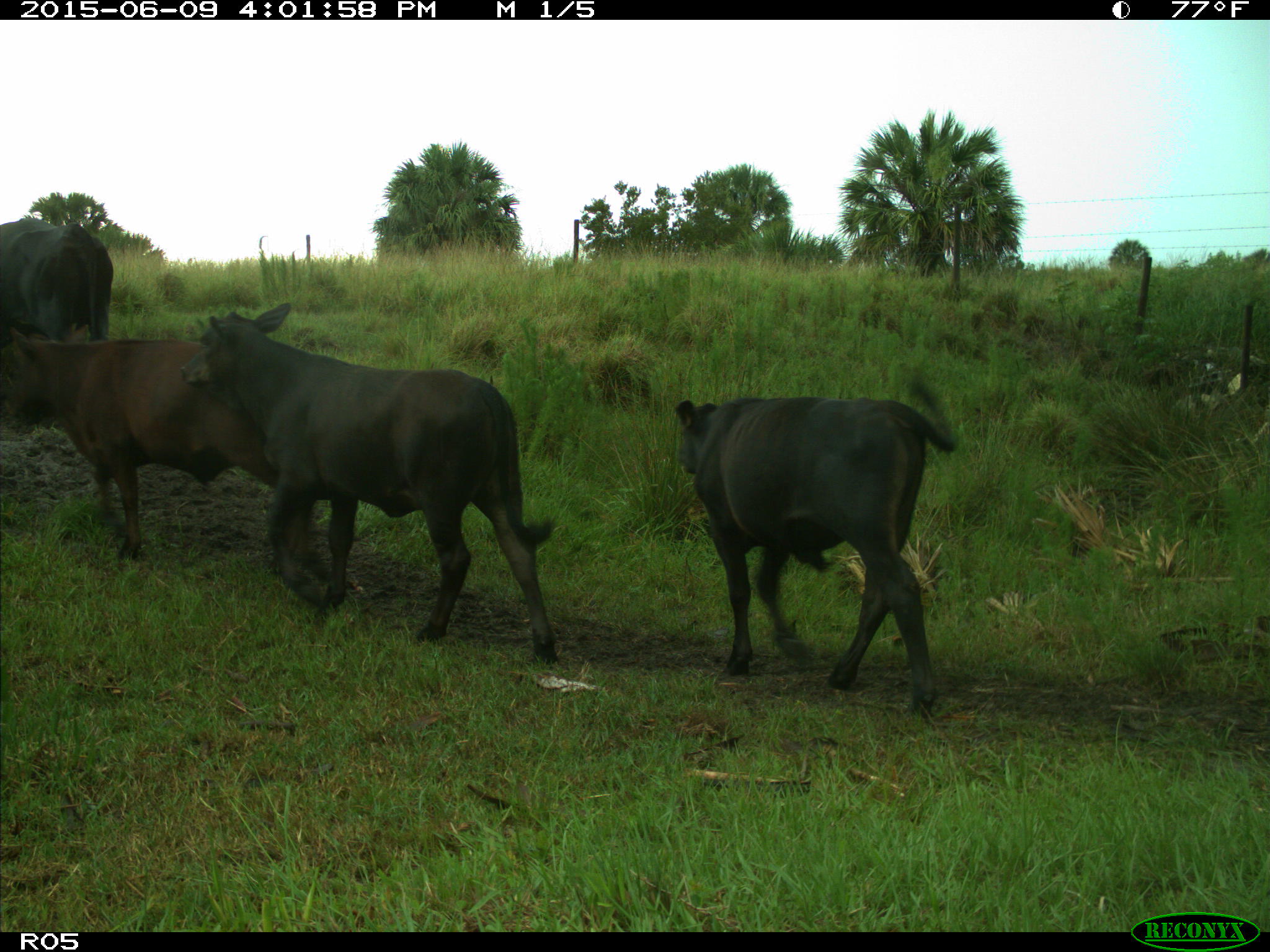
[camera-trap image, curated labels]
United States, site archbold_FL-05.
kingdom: Animalia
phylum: Chordata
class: Mammalia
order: Artiodactyla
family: Bovidae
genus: Bos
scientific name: Bos taurus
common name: domestic cow